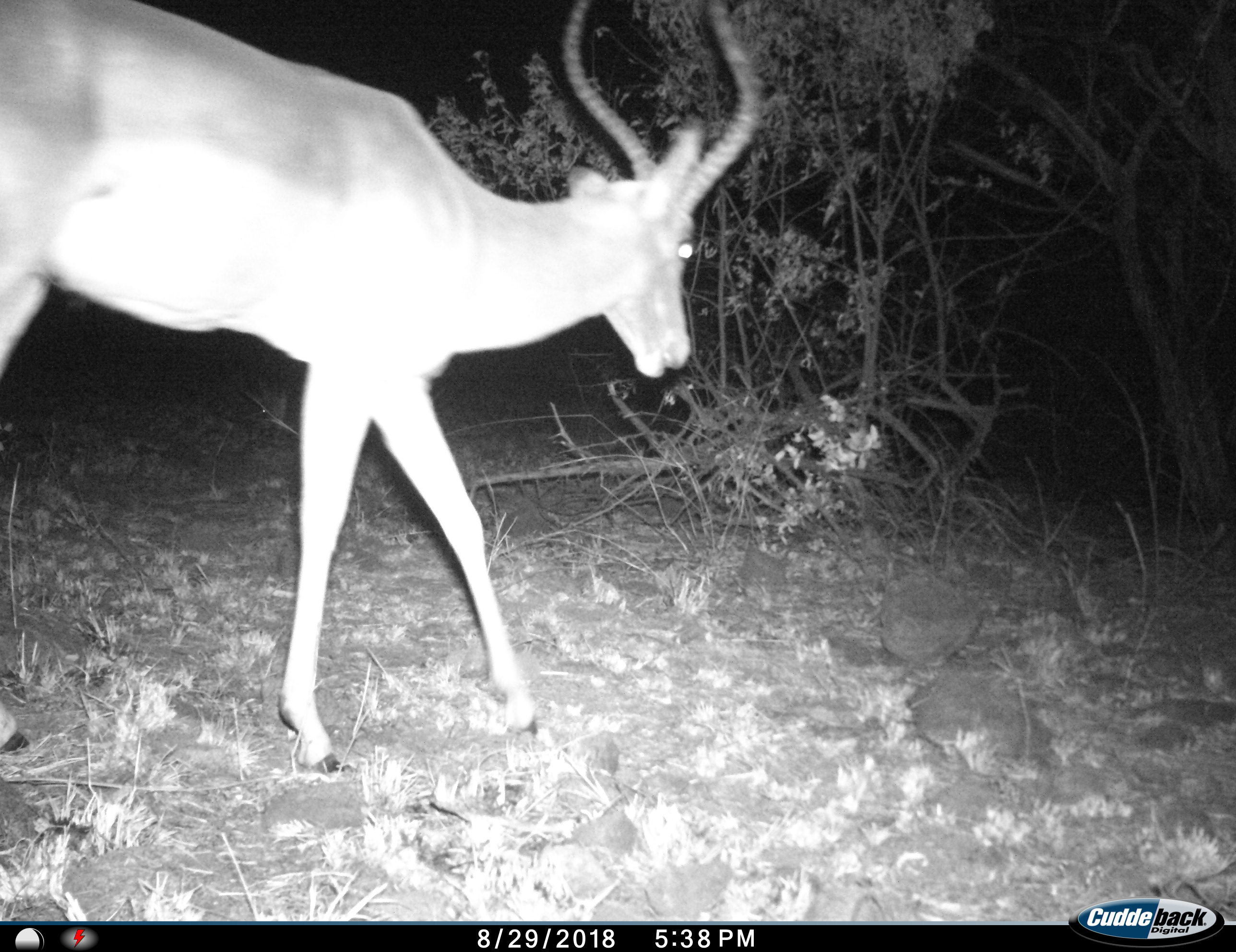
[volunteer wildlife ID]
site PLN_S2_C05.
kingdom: Animalia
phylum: Chordata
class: Mammalia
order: Artiodactyla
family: Bovidae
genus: Aepyceros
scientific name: Aepyceros melampus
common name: impala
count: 1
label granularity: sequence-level